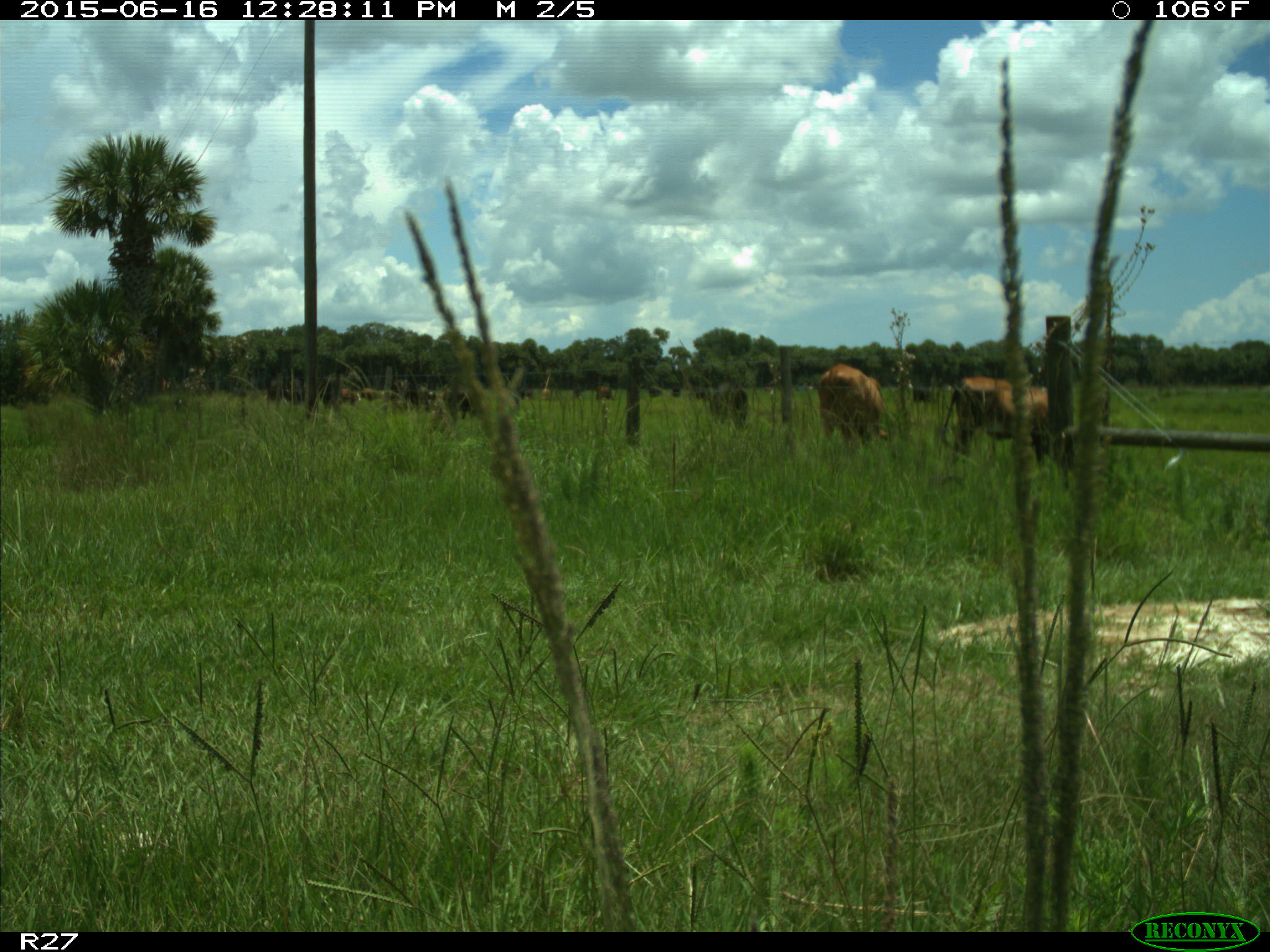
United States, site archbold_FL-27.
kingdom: Animalia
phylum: Chordata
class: Mammalia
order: Artiodactyla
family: Bovidae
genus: Bos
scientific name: Bos taurus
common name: domestic cow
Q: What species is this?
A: Bos taurus (domestic cow).